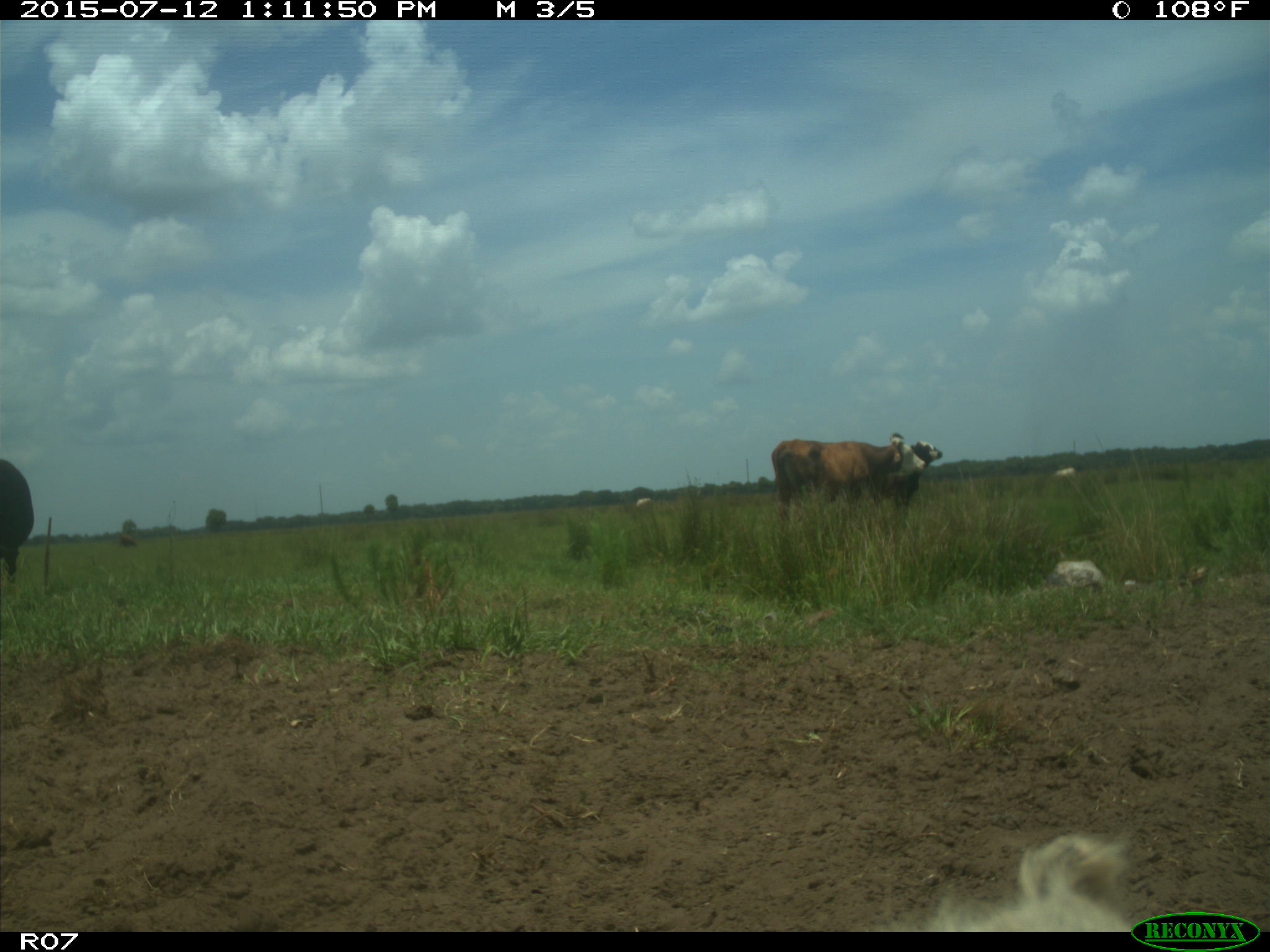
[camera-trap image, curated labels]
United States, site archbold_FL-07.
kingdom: Animalia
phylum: Chordata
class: Mammalia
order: Artiodactyla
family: Bovidae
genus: Bos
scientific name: Bos taurus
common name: domestic cow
Bos taurus (domestic cow).